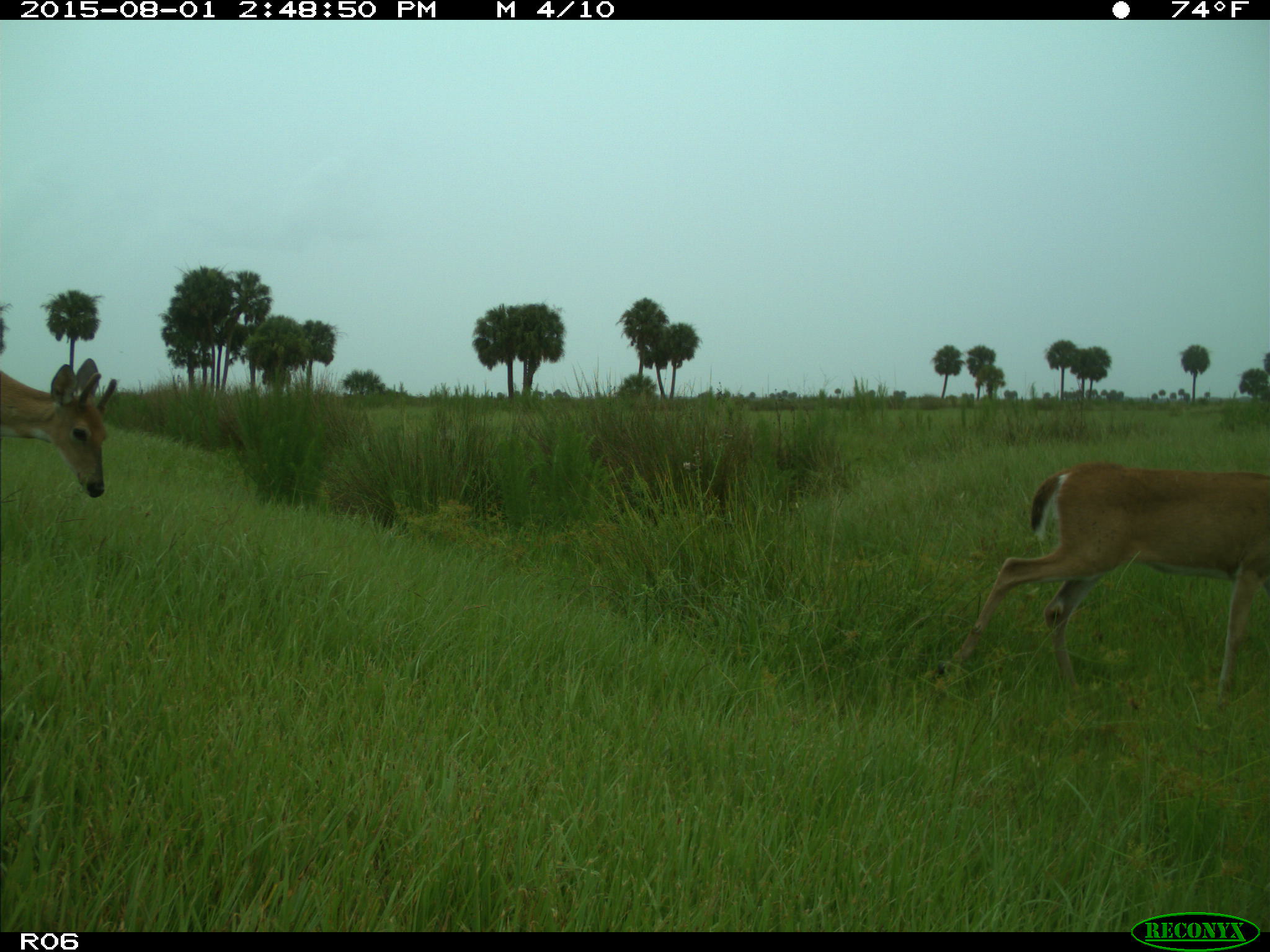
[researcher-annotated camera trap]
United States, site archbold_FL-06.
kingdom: Animalia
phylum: Chordata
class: Mammalia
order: Artiodactyla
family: Cervidae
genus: Odocoileus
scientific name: Odocoileus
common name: deer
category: unidentified deer